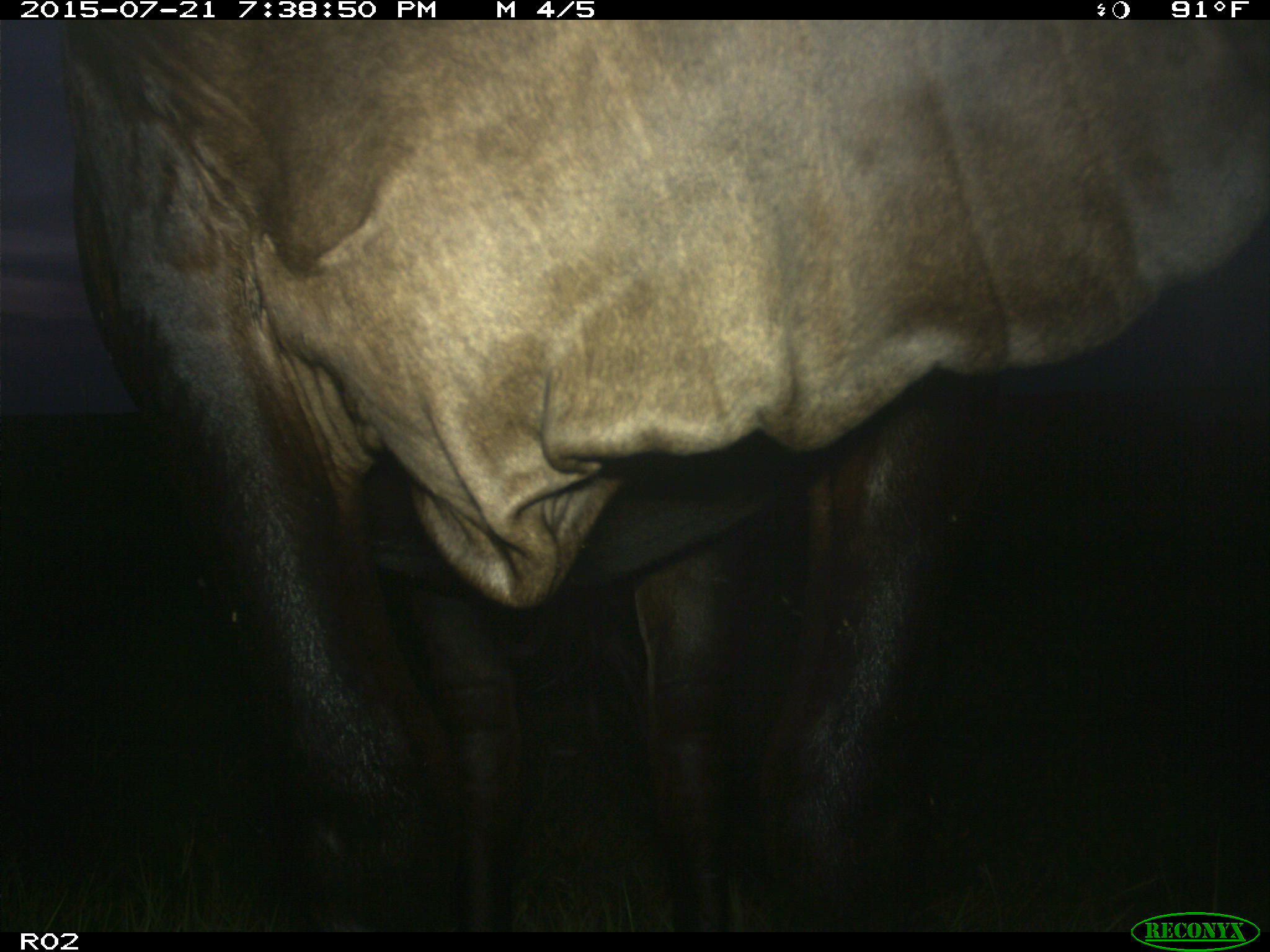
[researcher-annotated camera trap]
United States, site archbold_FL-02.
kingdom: Animalia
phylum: Chordata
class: Mammalia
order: Artiodactyla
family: Bovidae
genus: Bos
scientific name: Bos taurus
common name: domestic cow